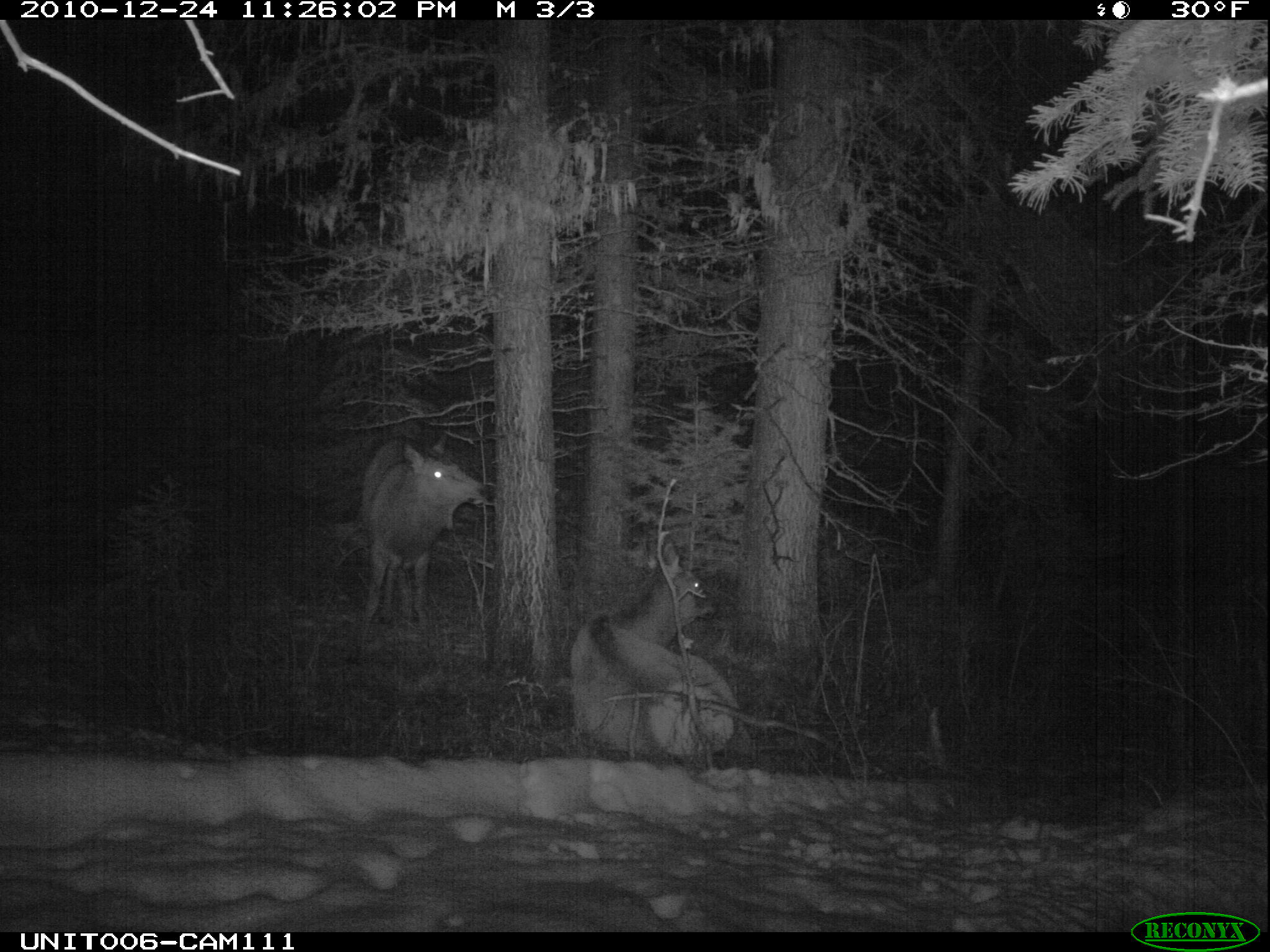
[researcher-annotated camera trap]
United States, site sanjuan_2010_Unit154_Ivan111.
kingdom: Animalia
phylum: Chordata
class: Mammalia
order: Artiodactyla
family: Cervidae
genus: Cervus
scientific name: Cervus elaphus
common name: red deer